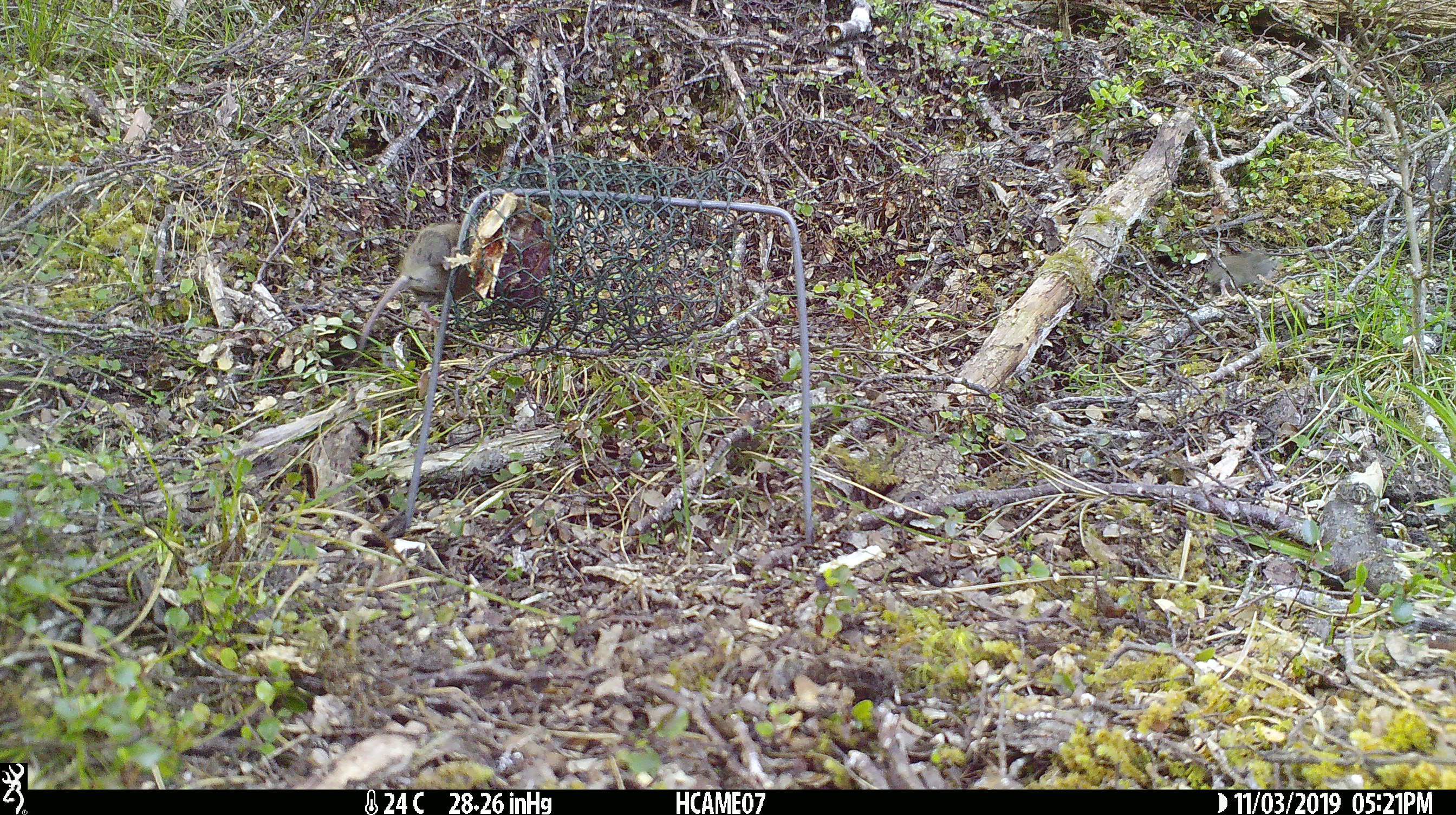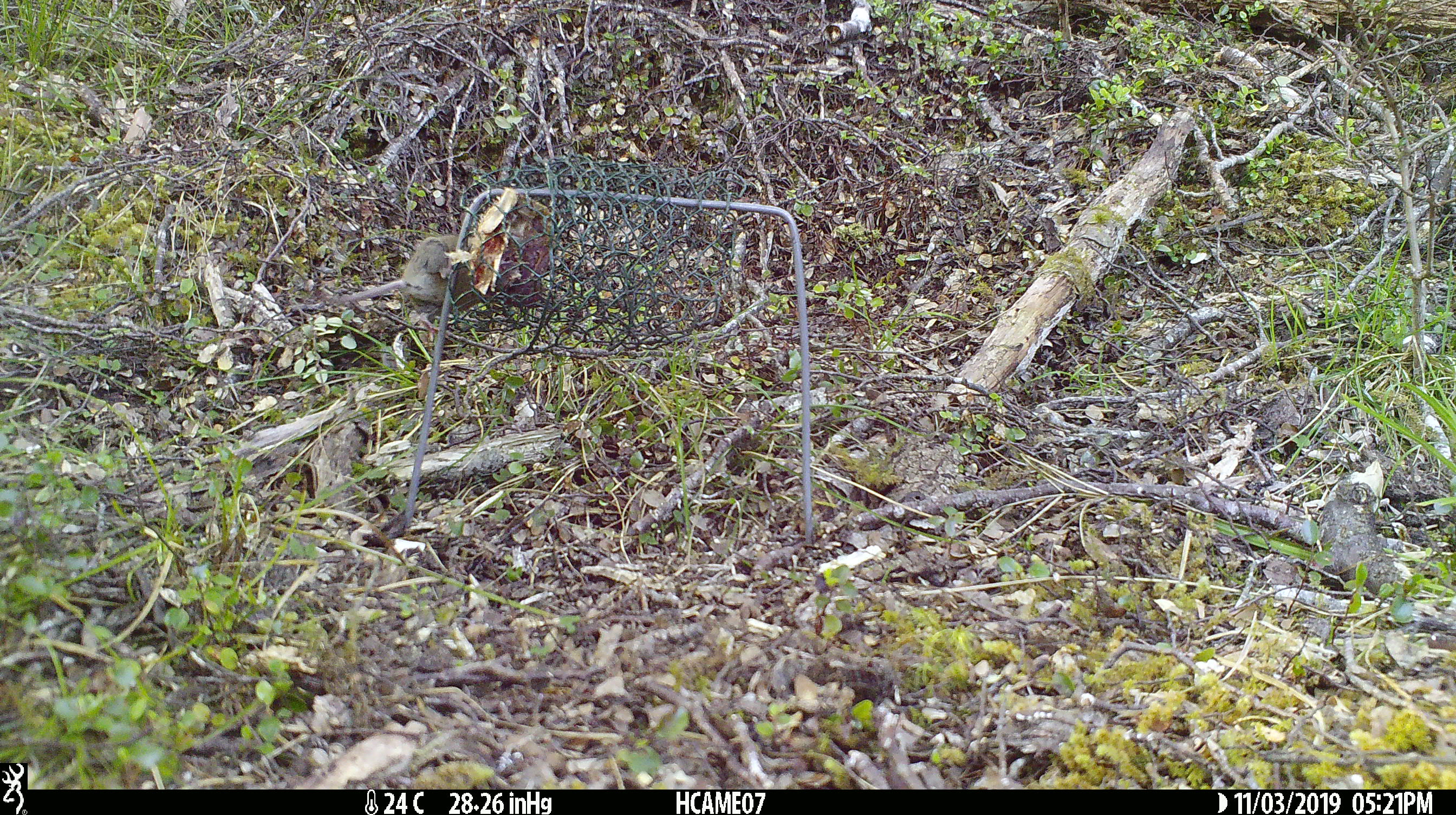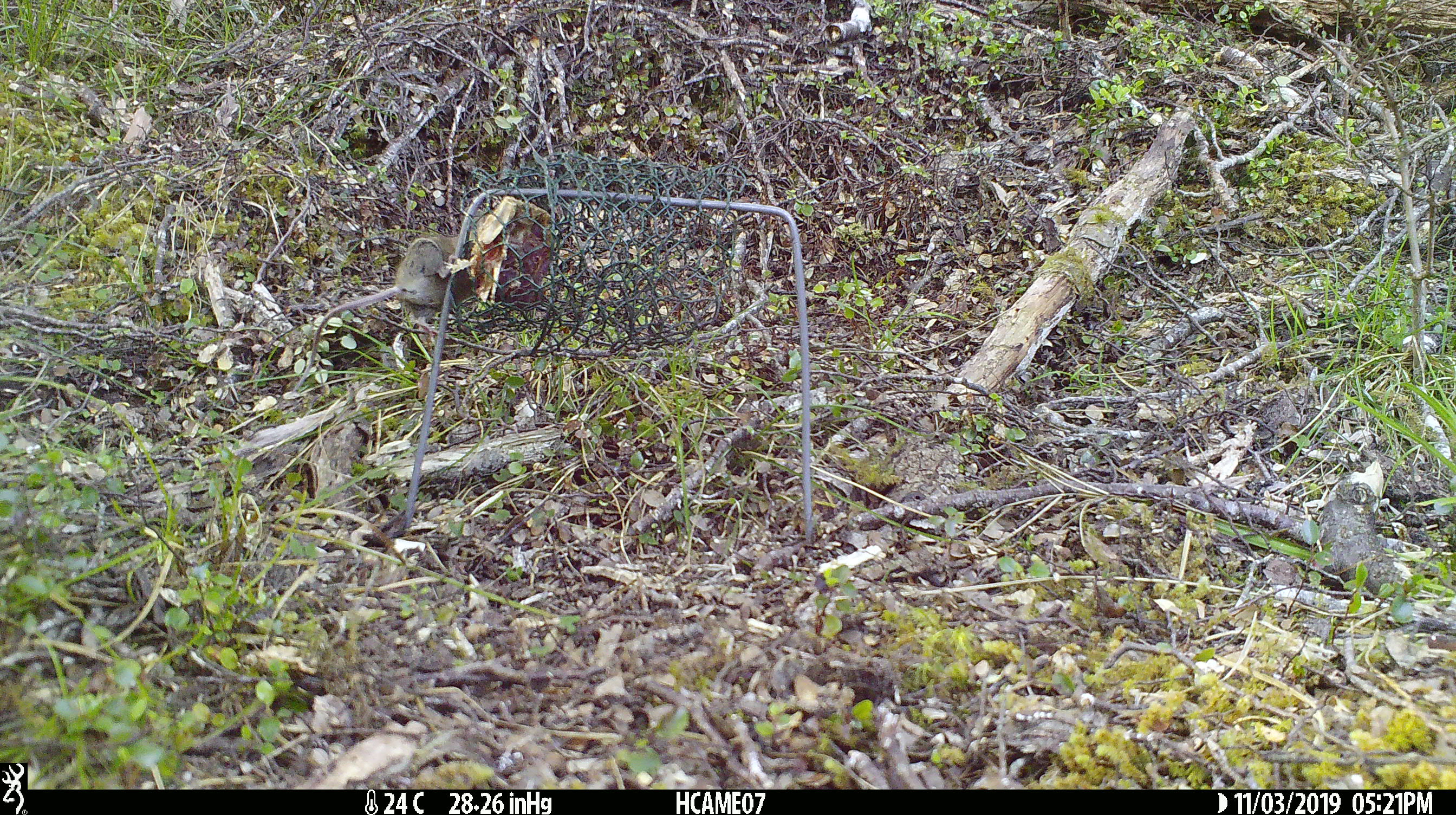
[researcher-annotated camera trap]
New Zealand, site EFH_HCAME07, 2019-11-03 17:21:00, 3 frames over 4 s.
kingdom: Animalia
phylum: Chordata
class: Mammalia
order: Rodentia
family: Muridae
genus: Mus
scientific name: Mus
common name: mouse